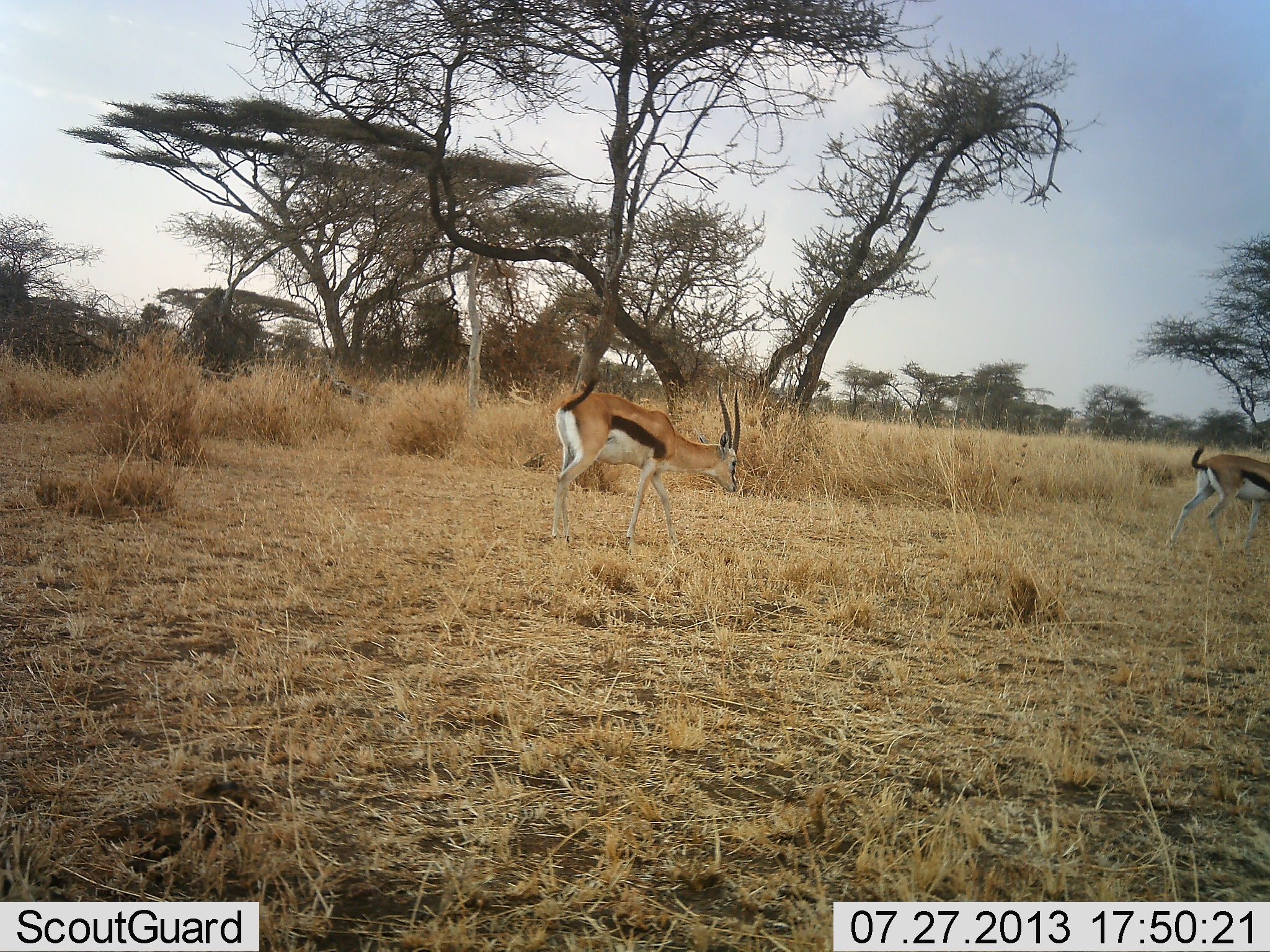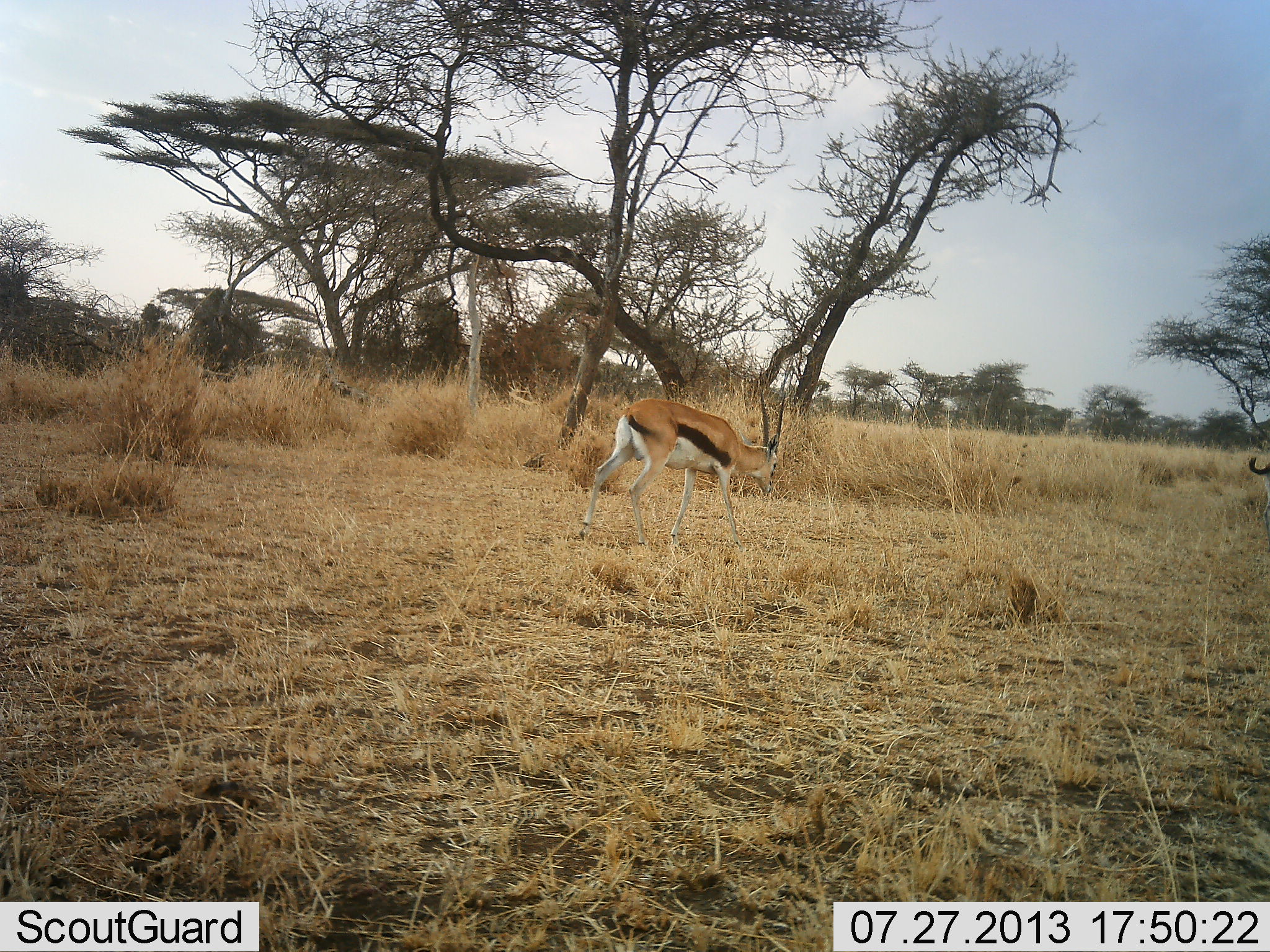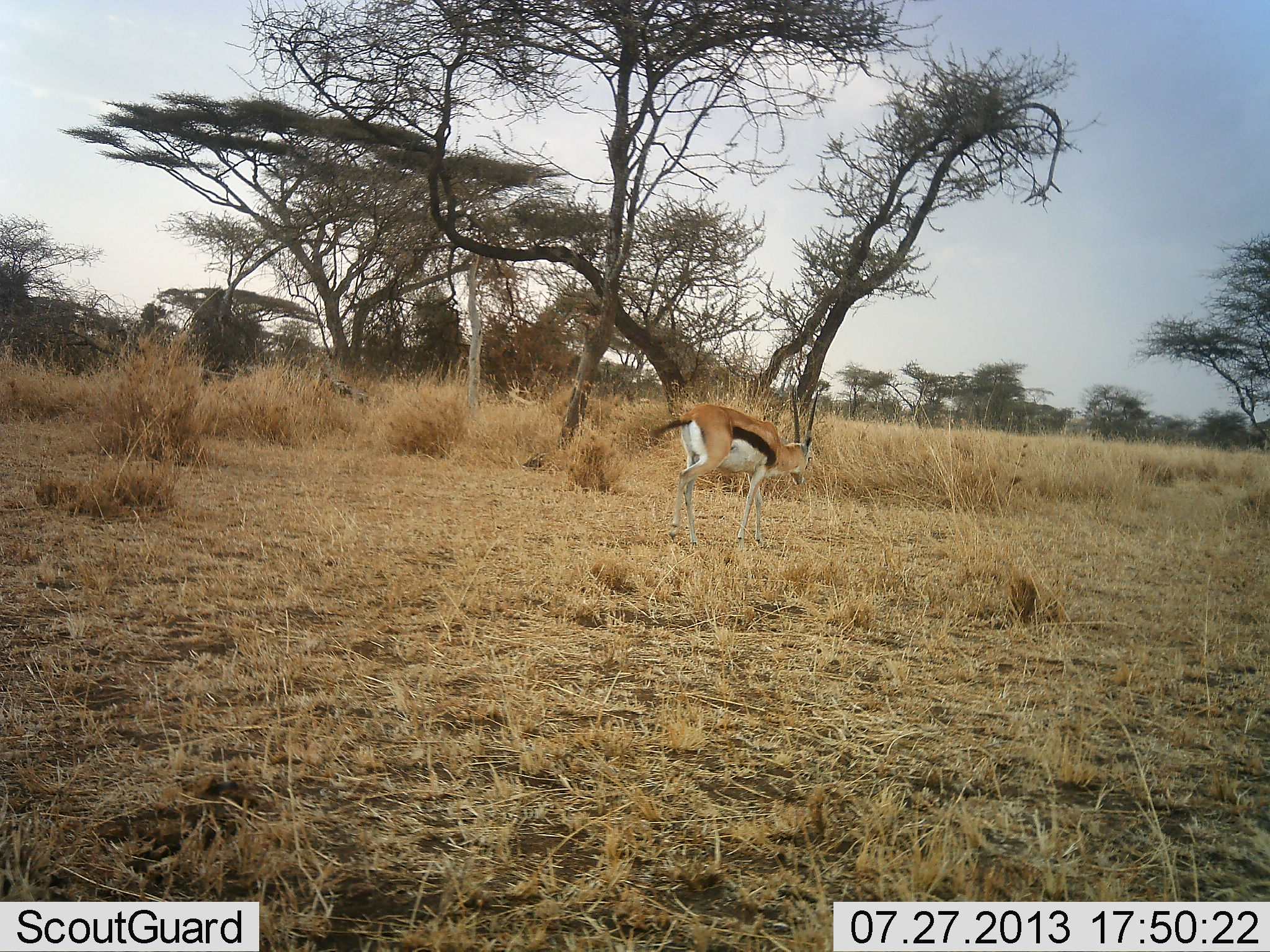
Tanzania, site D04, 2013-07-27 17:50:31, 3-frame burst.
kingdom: Animalia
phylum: Chordata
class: Mammalia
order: Artiodactyla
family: Bovidae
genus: Eudorcas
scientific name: Eudorcas thomsonii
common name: thomson's gazelle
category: gazellethomsons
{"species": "gazellethomsons (thomson's gazelle) (Eudorcas thomsonii)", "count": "2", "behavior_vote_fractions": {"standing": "7%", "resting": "0%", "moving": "93%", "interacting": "0%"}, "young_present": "0%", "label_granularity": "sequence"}